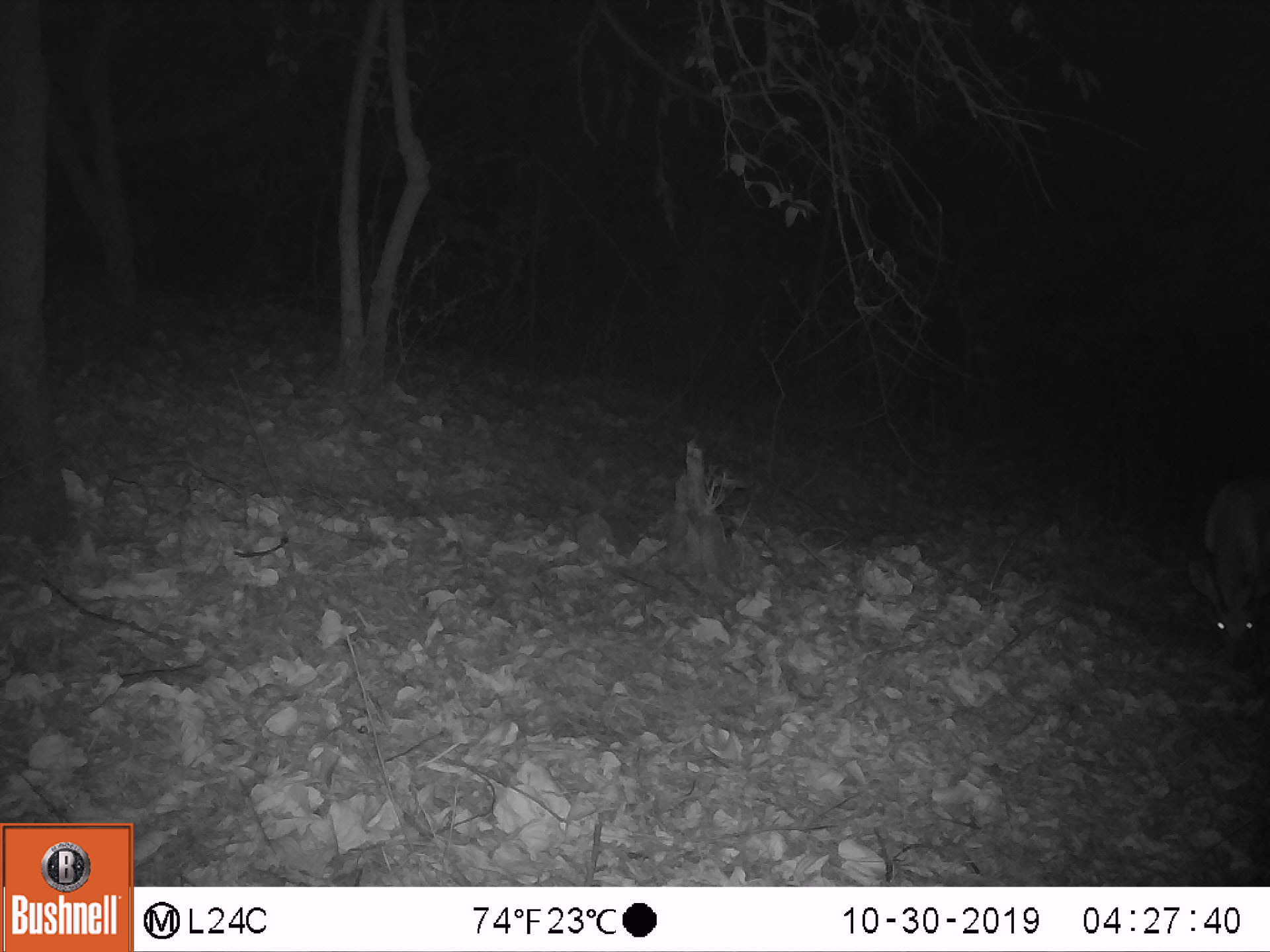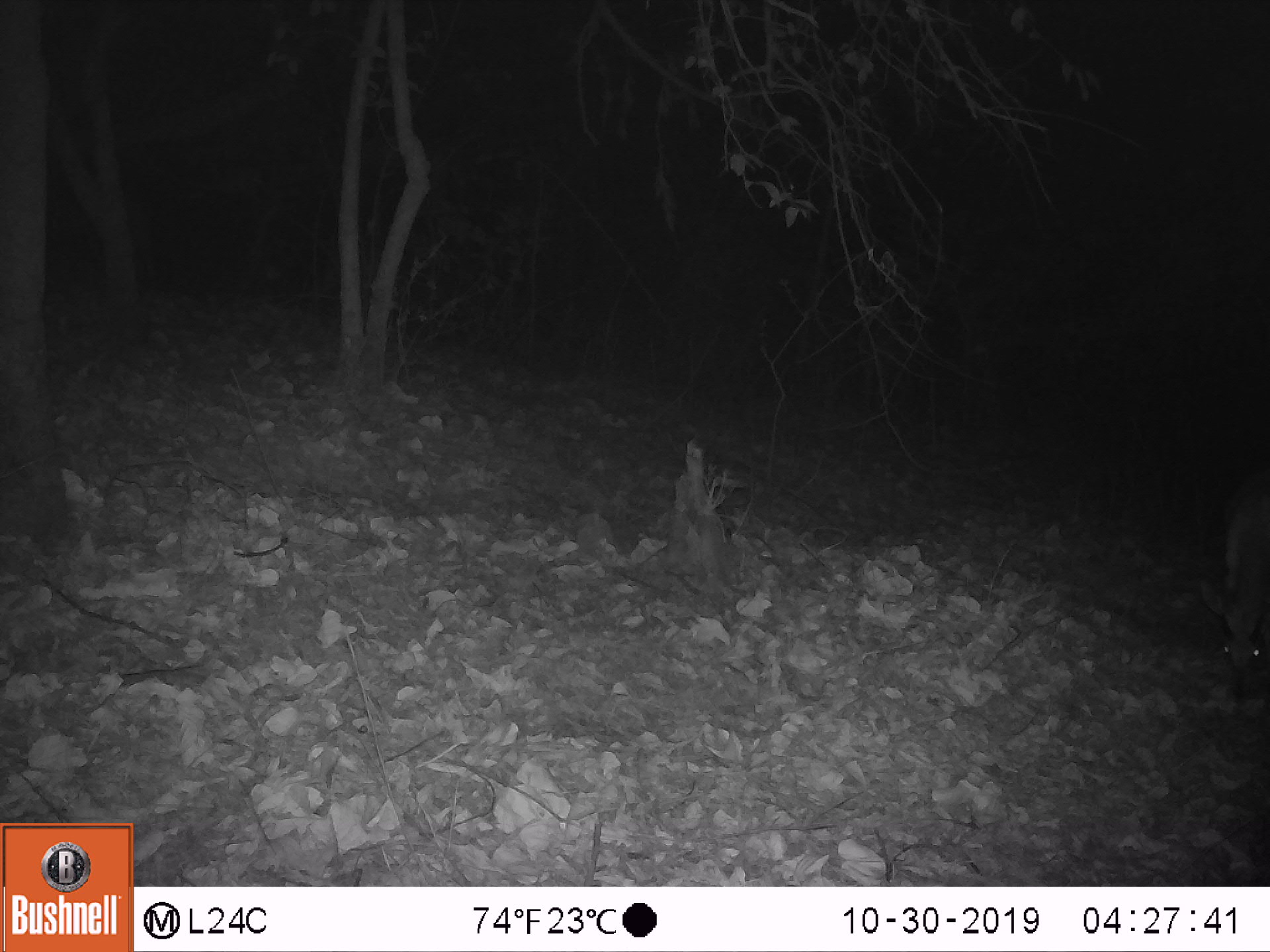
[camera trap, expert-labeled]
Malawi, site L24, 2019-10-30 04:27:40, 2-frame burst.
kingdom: Animalia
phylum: Chordata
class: Mammalia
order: Artiodactyla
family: Bovidae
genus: Tragelaphus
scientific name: Tragelaphus sylvaticus sylvaticus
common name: cape bushbuck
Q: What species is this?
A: Cape bushbuck (Tragelaphus sylvaticus sylvaticus).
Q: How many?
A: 1.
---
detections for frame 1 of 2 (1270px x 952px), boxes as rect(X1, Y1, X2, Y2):
cape bushbuck: rect(1176, 446, 1269, 679)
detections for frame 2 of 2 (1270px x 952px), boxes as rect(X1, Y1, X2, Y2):
cape bushbuck: rect(1193, 468, 1269, 719)